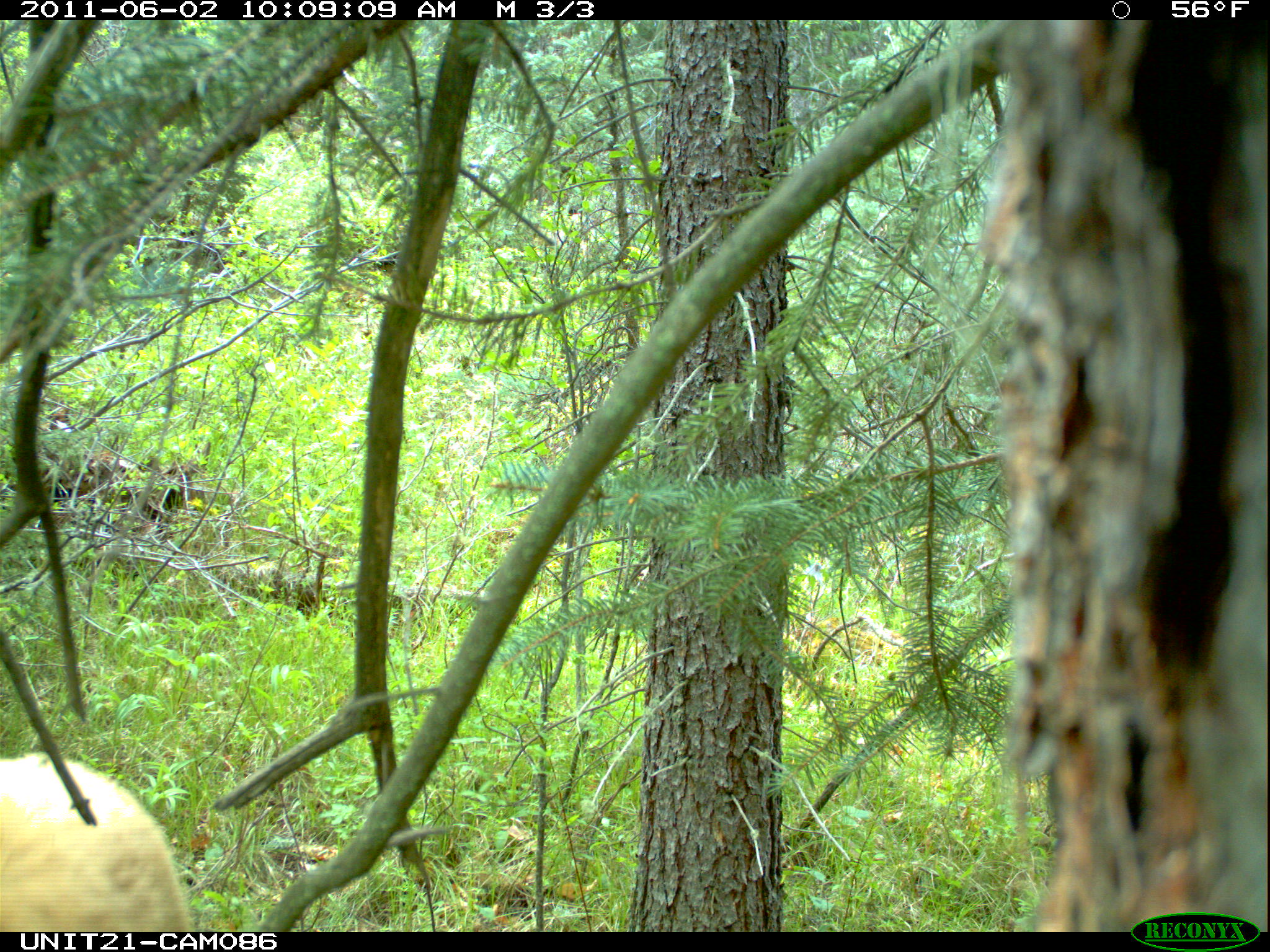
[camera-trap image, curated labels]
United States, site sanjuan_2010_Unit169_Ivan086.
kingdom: Animalia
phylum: Chordata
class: Mammalia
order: Carnivora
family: Ursidae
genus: Ursus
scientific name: Ursus americanus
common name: american black bear